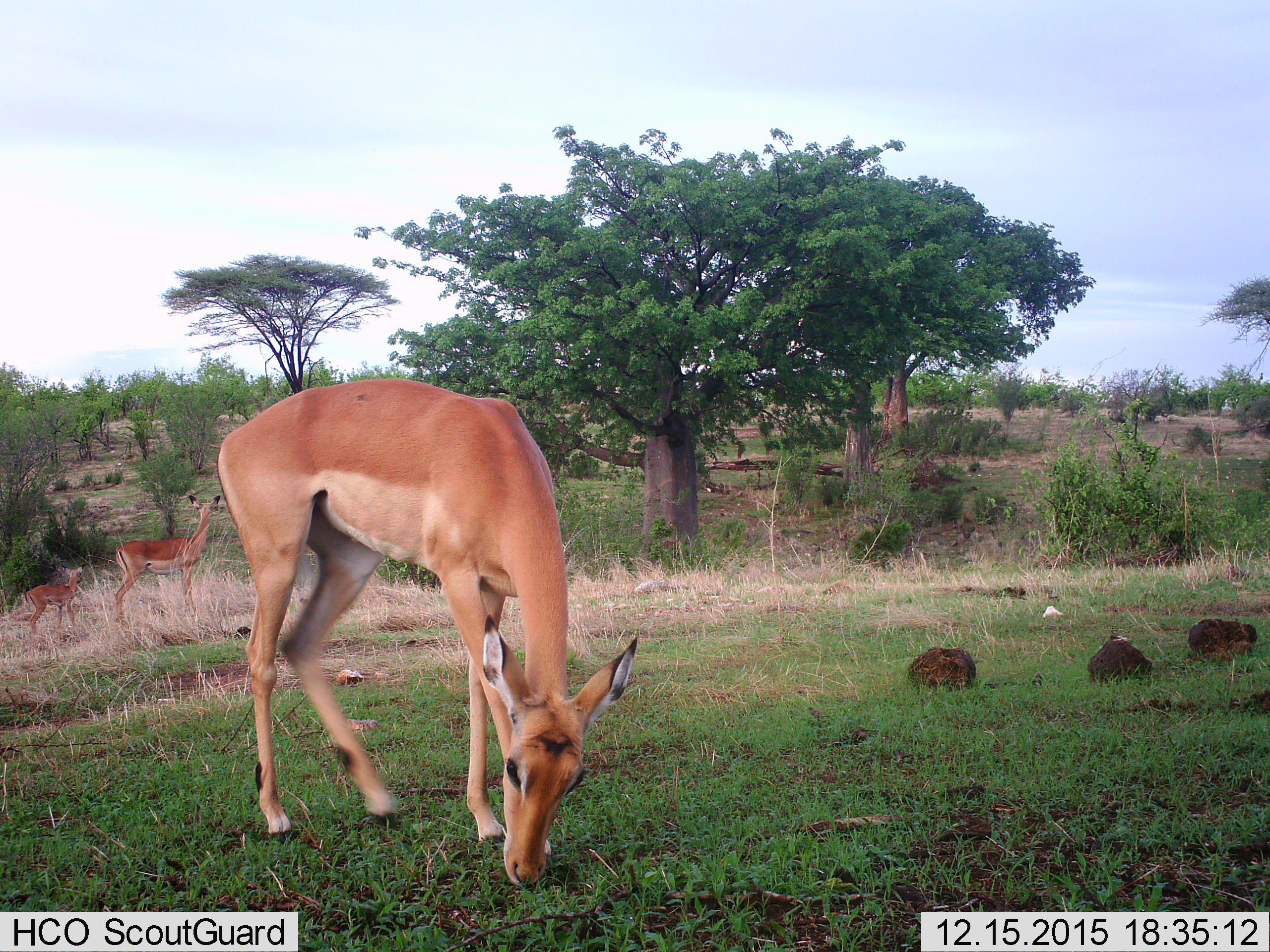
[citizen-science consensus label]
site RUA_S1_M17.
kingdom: Animalia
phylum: Chordata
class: Mammalia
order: Artiodactyla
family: Bovidae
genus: Aepyceros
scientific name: Aepyceros melampus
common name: impala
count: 3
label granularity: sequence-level